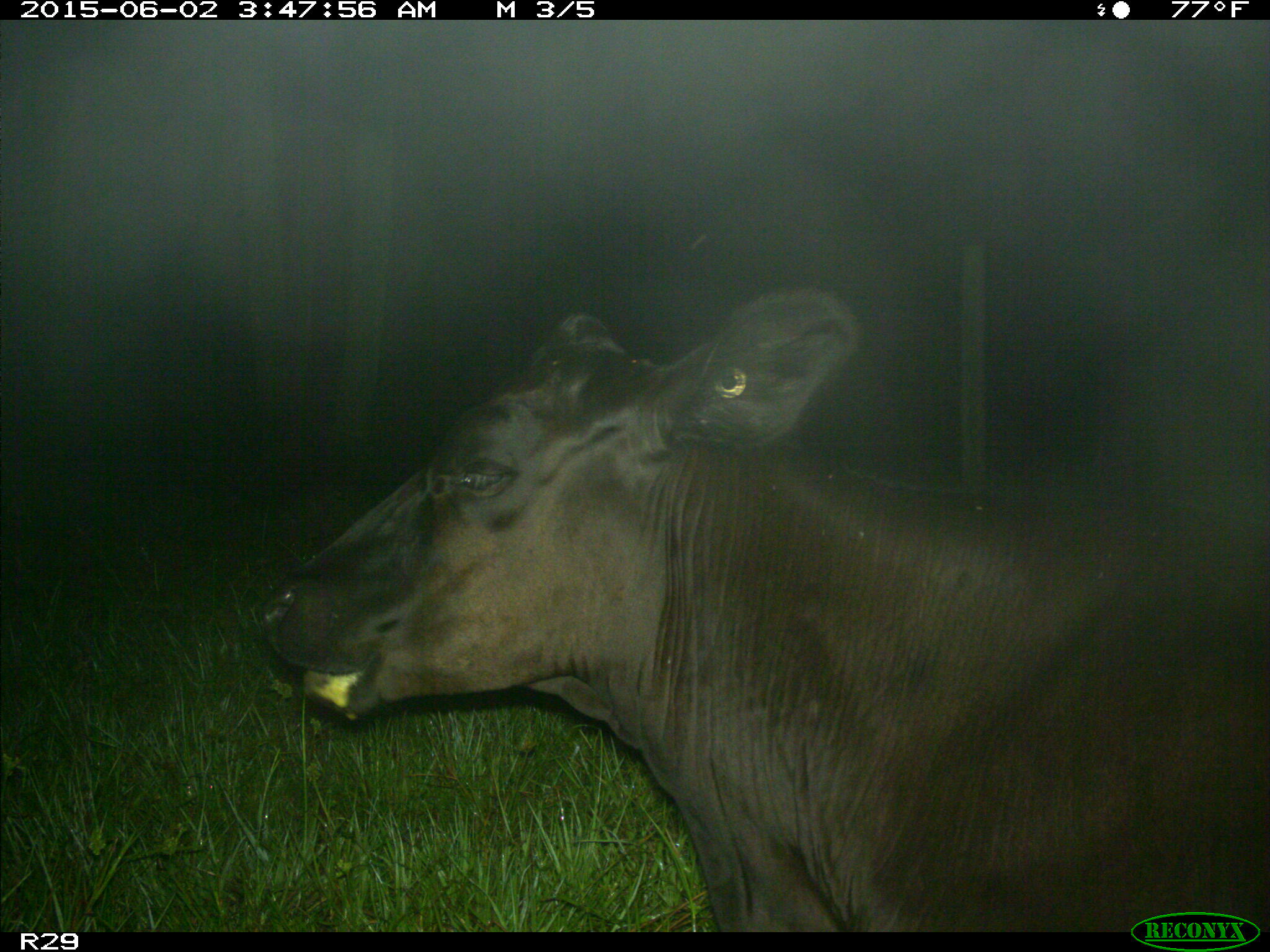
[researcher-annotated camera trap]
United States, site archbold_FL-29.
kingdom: Animalia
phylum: Chordata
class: Mammalia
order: Artiodactyla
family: Bovidae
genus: Bos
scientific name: Bos taurus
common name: domestic cow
Bos taurus (domestic cow).